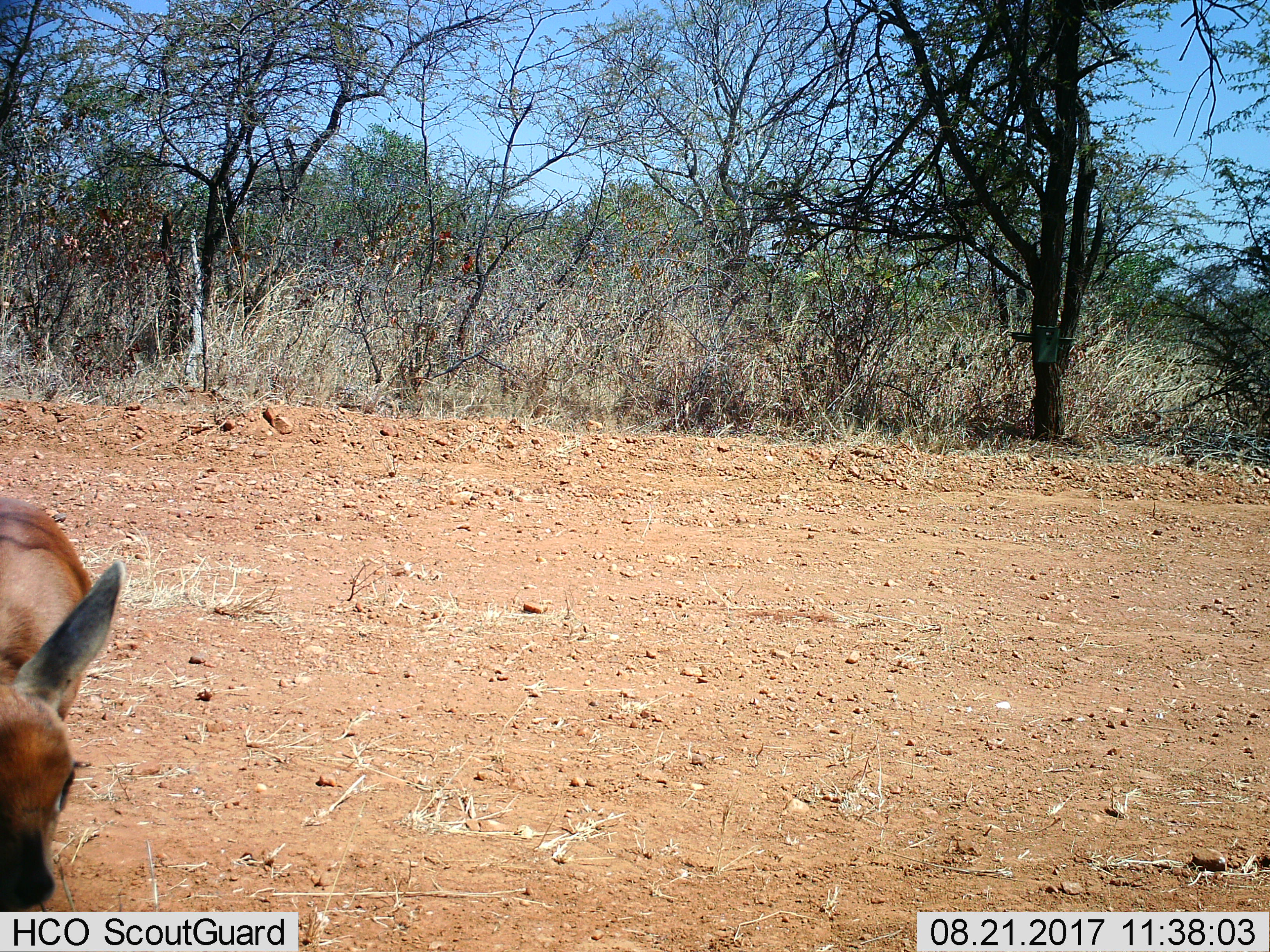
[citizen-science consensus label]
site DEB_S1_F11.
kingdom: Animalia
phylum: Chordata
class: Mammalia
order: Artiodactyla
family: Bovidae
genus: Raphicerus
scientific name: Raphicerus campestris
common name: steenbok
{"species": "steenbok (Raphicerus campestris)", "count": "1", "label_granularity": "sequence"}